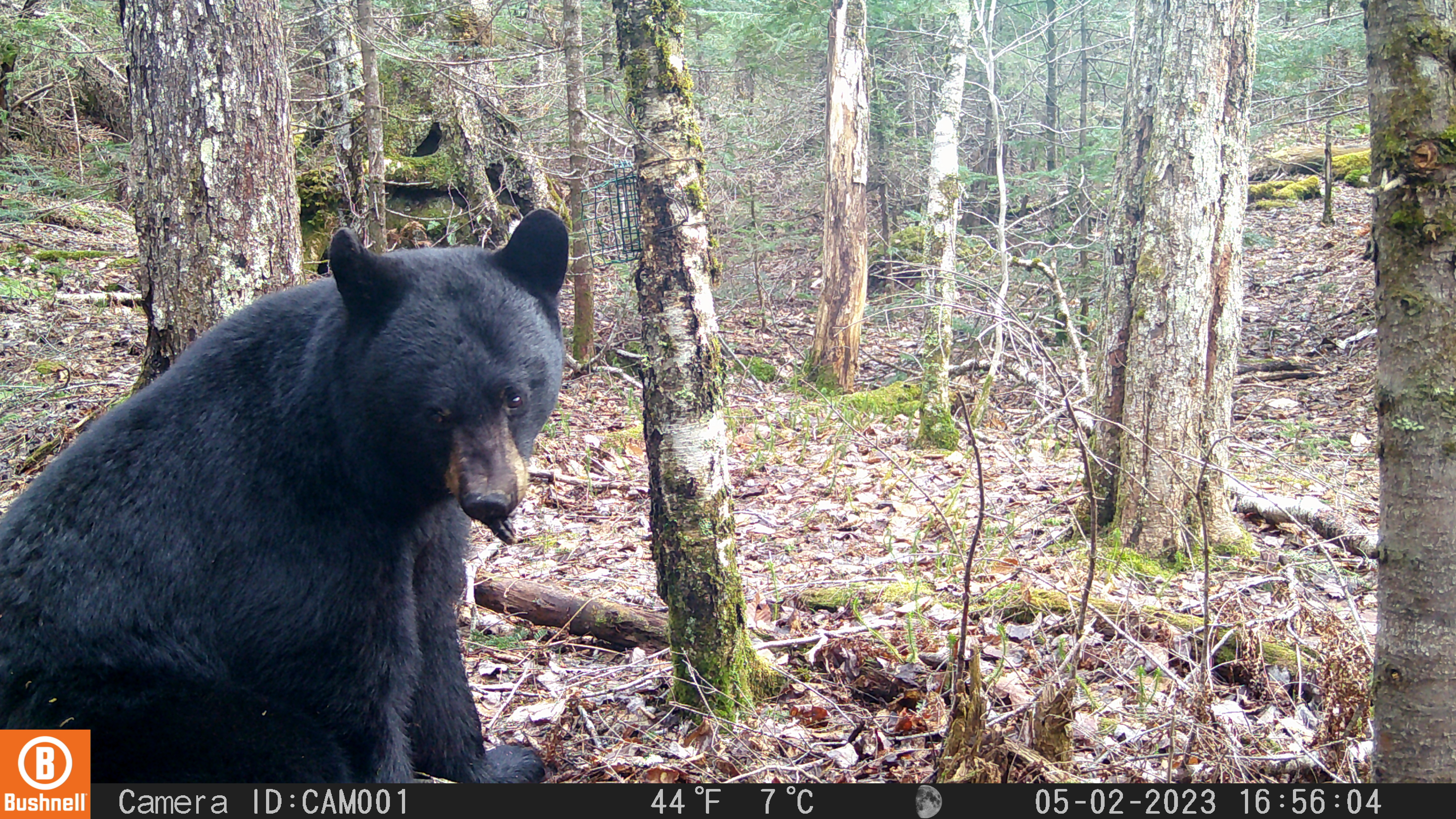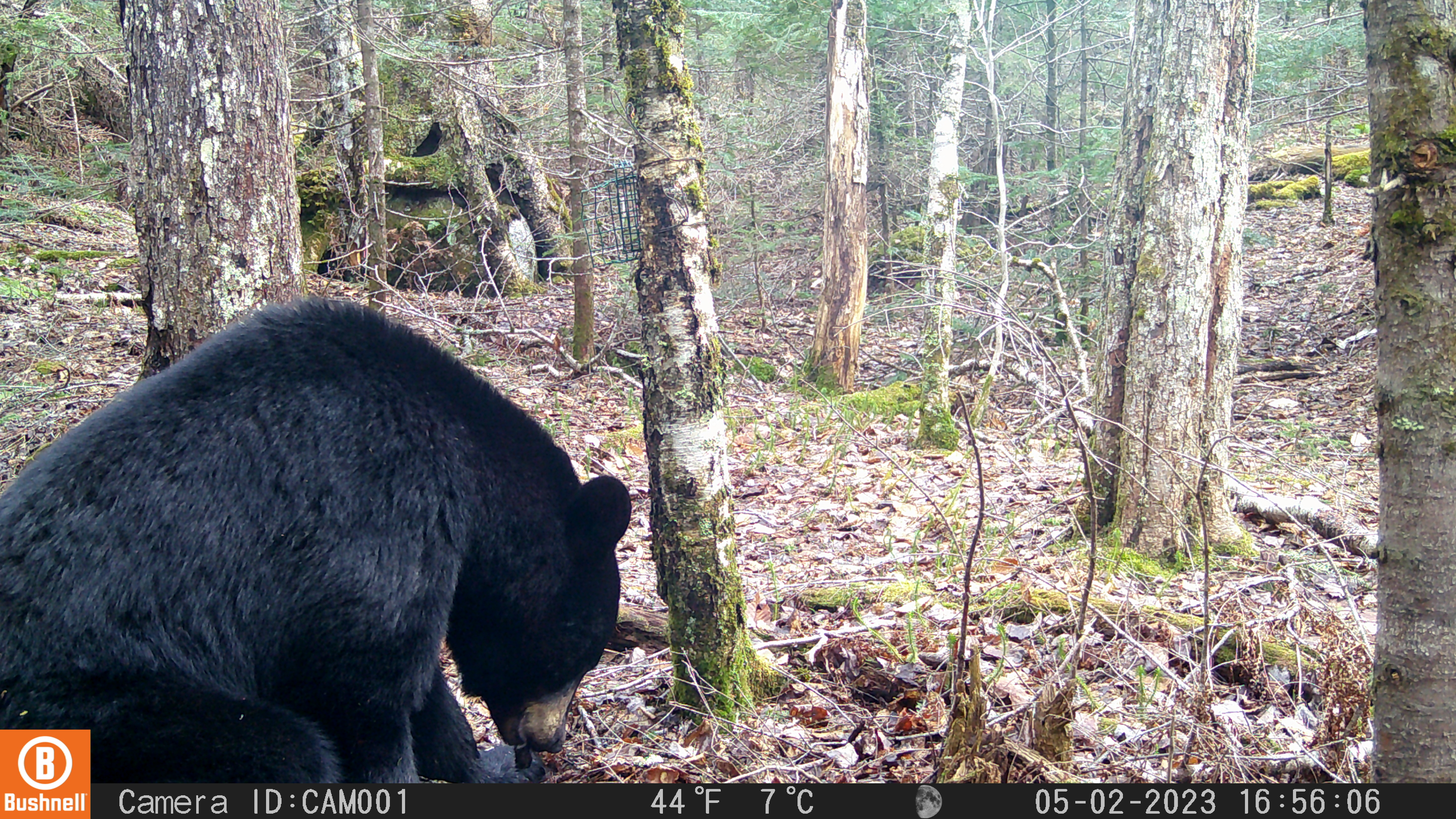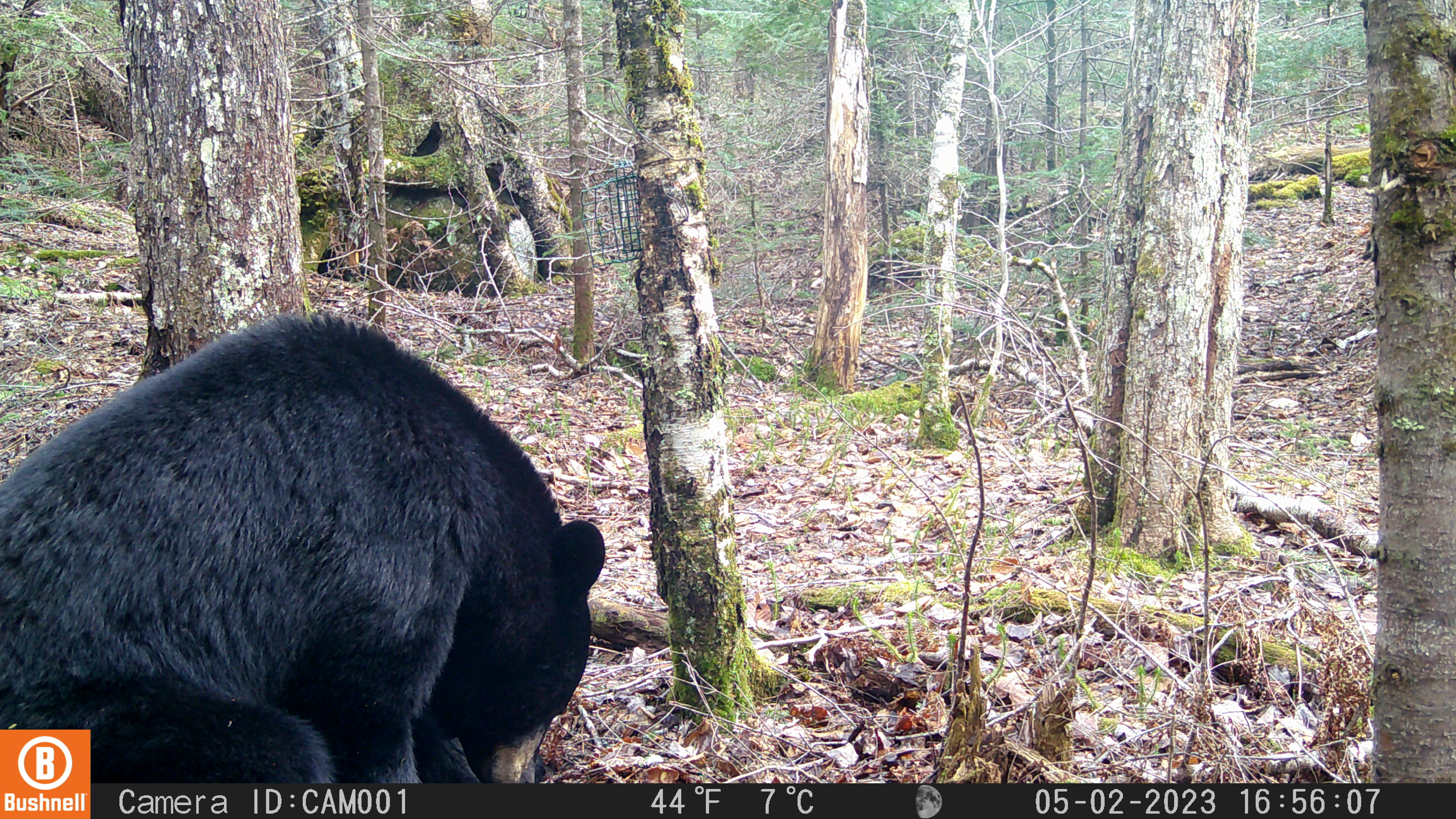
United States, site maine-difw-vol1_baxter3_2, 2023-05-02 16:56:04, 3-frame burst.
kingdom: Animalia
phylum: Chordata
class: Mammalia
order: Carnivora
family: Ursidae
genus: Ursus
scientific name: Ursus americanus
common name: black bear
Black bear (Ursus americanus).